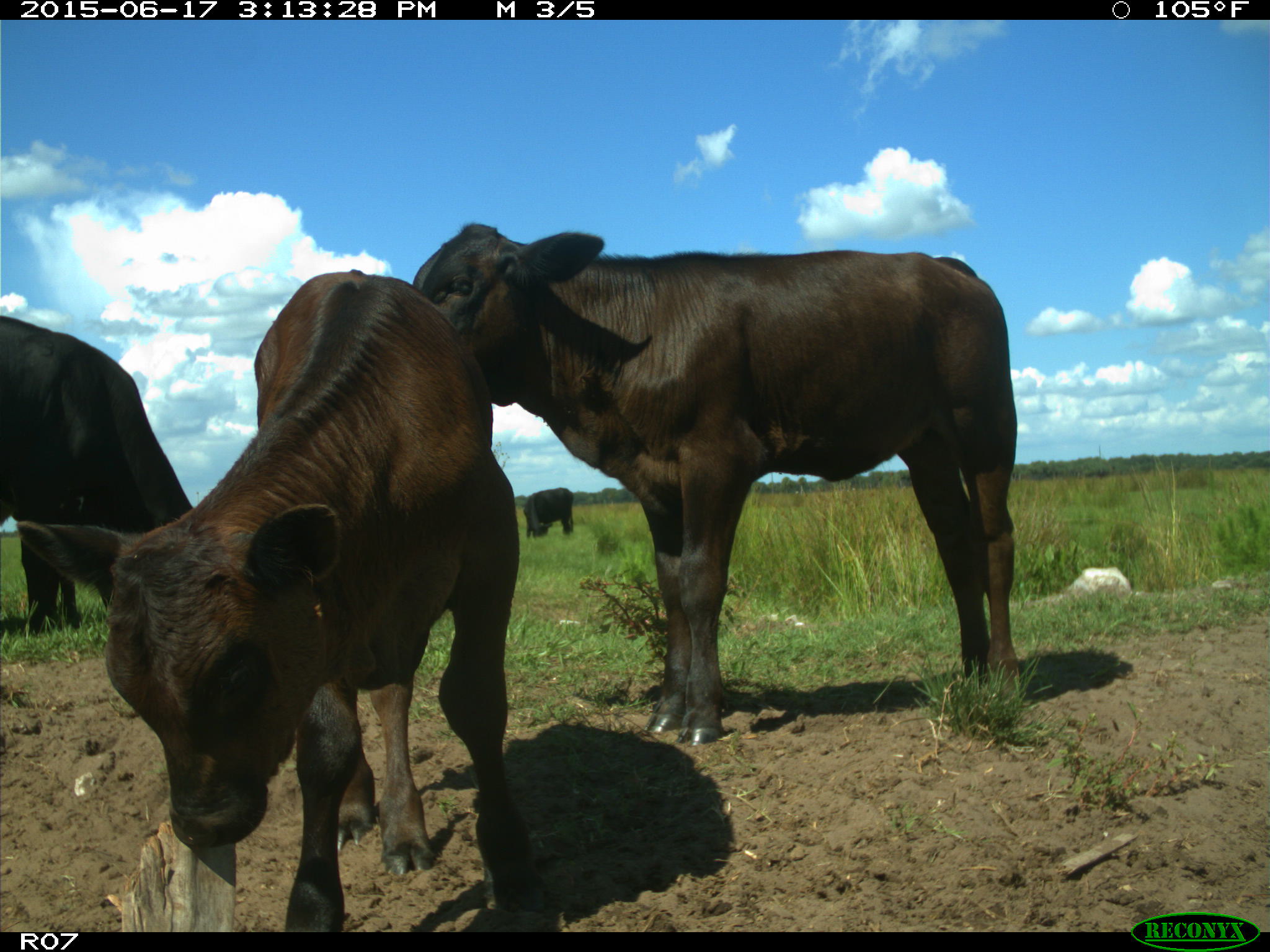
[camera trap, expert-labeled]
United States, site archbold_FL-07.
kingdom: Animalia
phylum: Chordata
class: Mammalia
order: Artiodactyla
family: Bovidae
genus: Bos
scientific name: Bos taurus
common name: domestic cow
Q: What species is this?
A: Bos taurus (domestic cow).